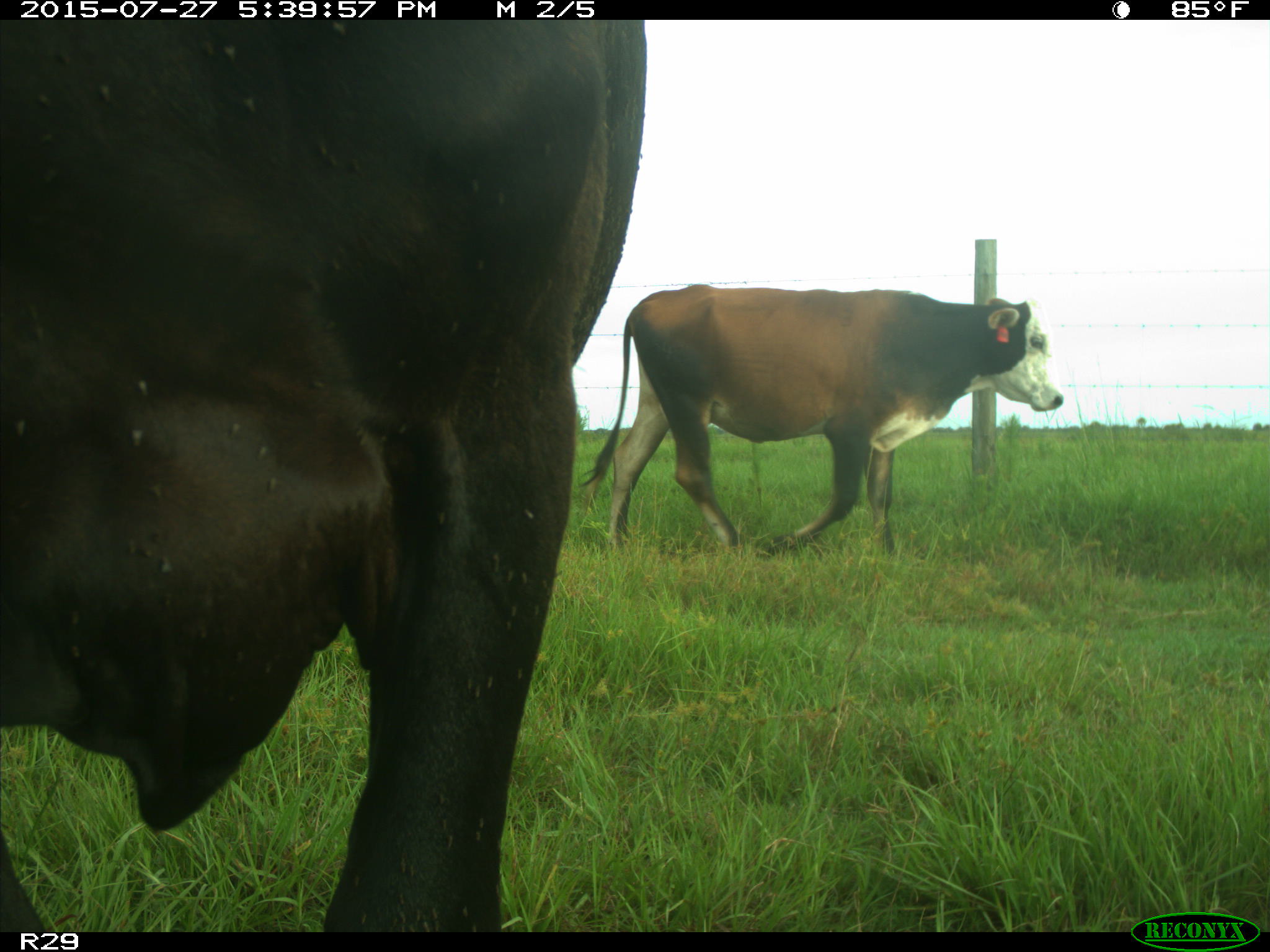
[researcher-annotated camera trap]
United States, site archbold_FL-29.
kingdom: Animalia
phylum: Chordata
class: Mammalia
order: Artiodactyla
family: Bovidae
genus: Bos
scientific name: Bos taurus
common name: domestic cow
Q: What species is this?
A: Bos taurus (domestic cow).